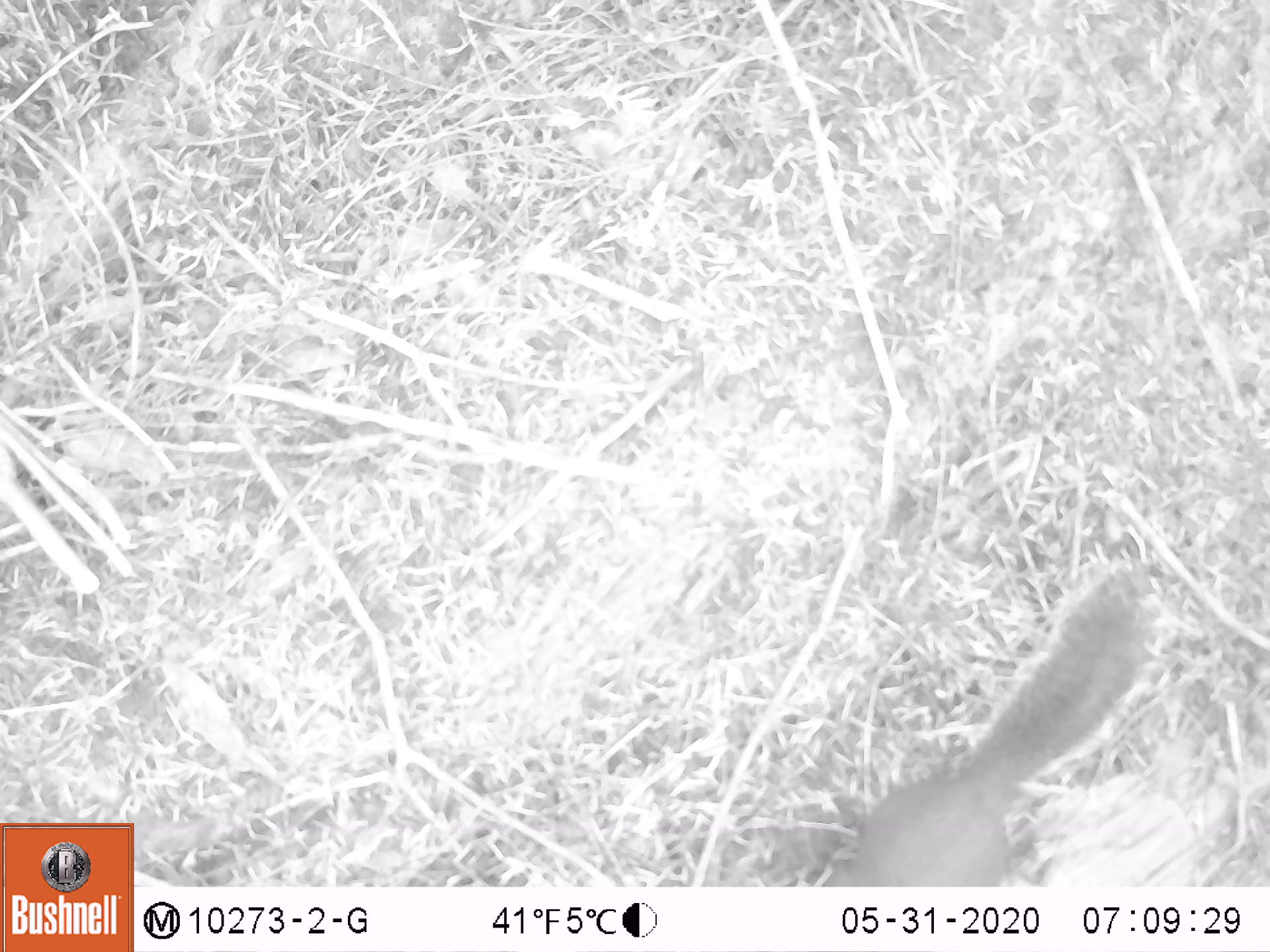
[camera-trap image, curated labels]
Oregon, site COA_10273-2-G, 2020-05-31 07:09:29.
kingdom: Animalia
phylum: Chordata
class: Mammalia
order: Rodentia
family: Sciuridae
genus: Tamiasciurus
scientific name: Tamiasciurus douglasii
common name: douglas squirrel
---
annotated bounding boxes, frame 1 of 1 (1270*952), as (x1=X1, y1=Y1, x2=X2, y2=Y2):
douglas squirrel: (x1=837, y1=573, x2=1150, y2=884)